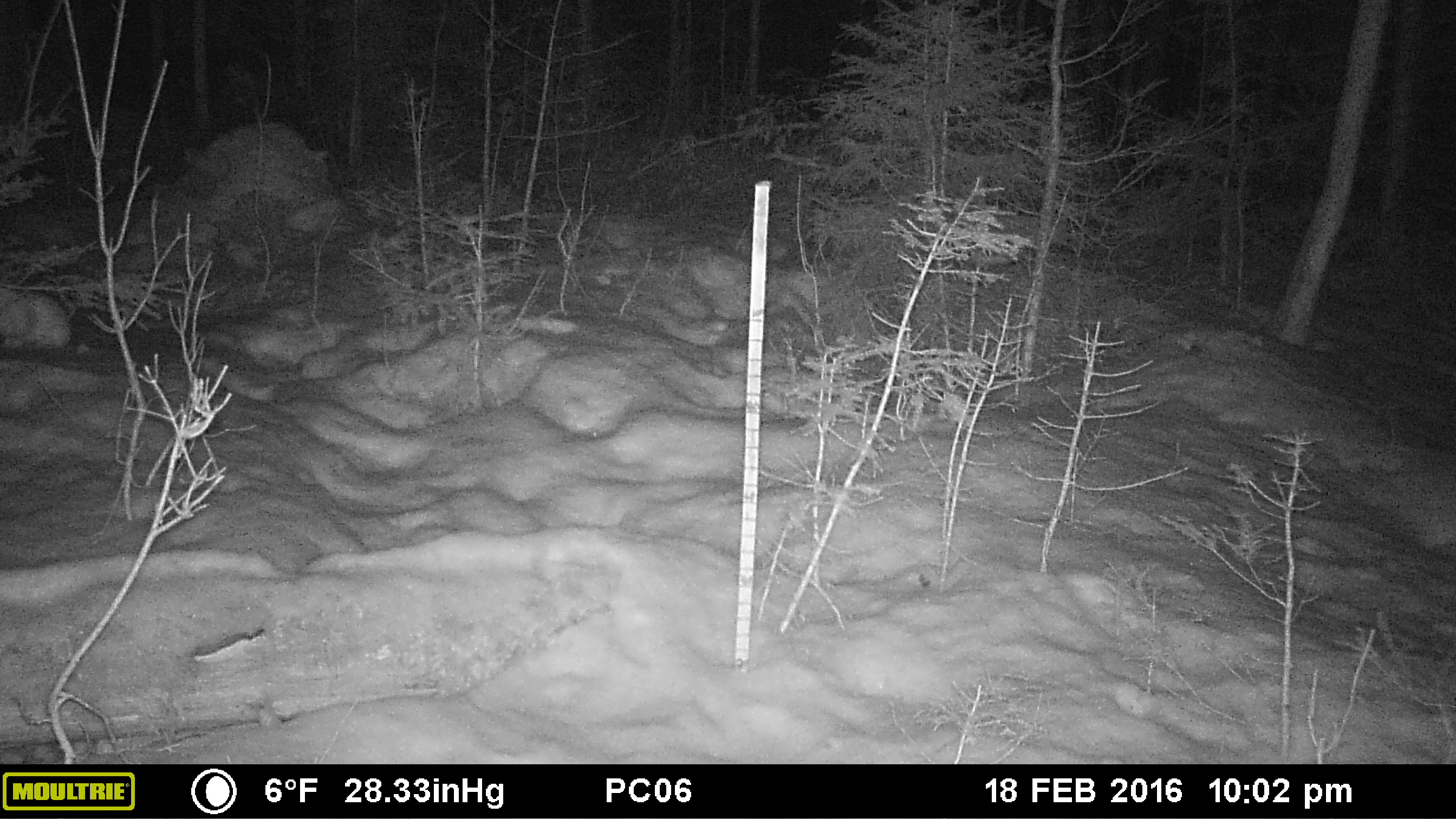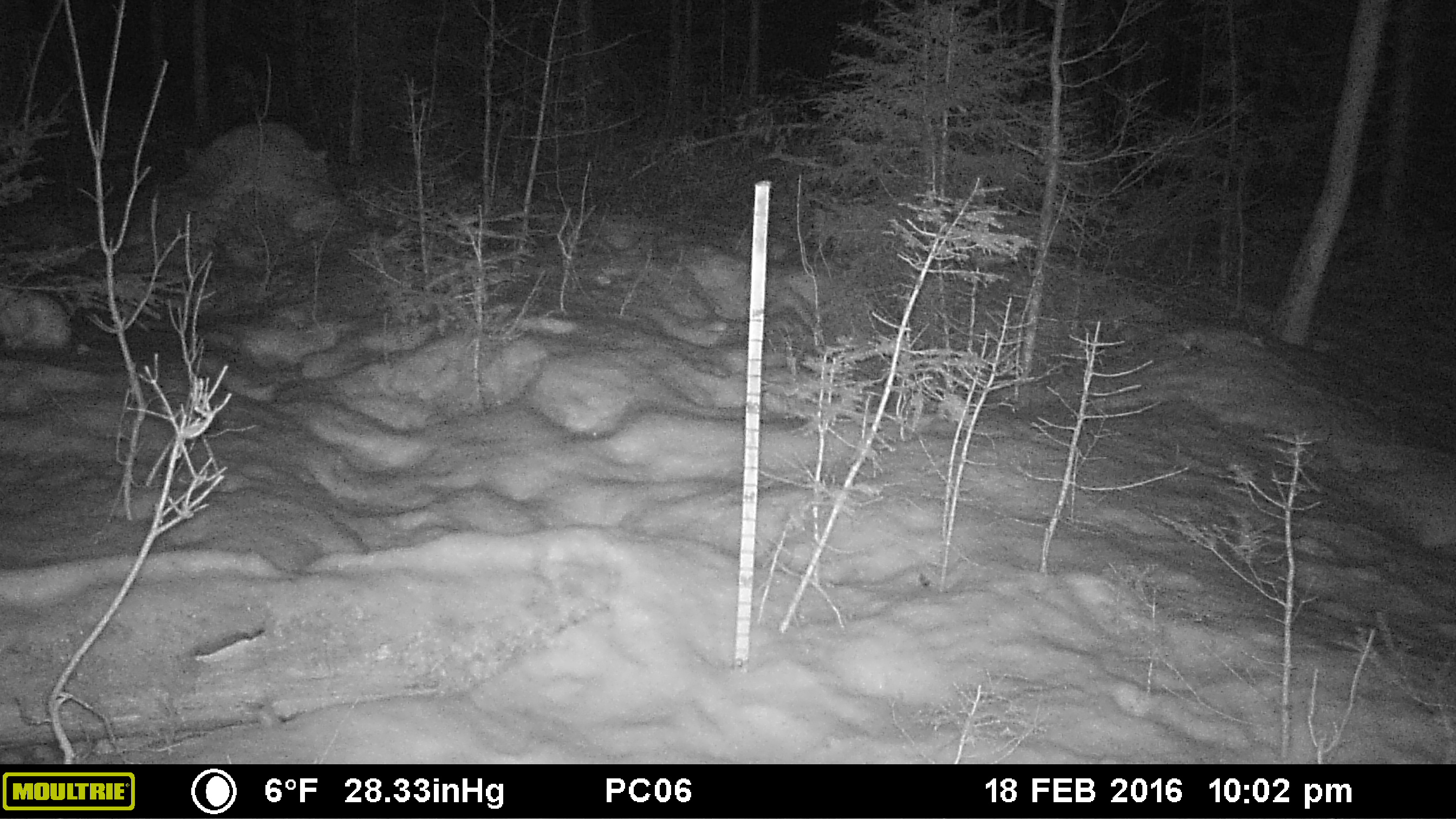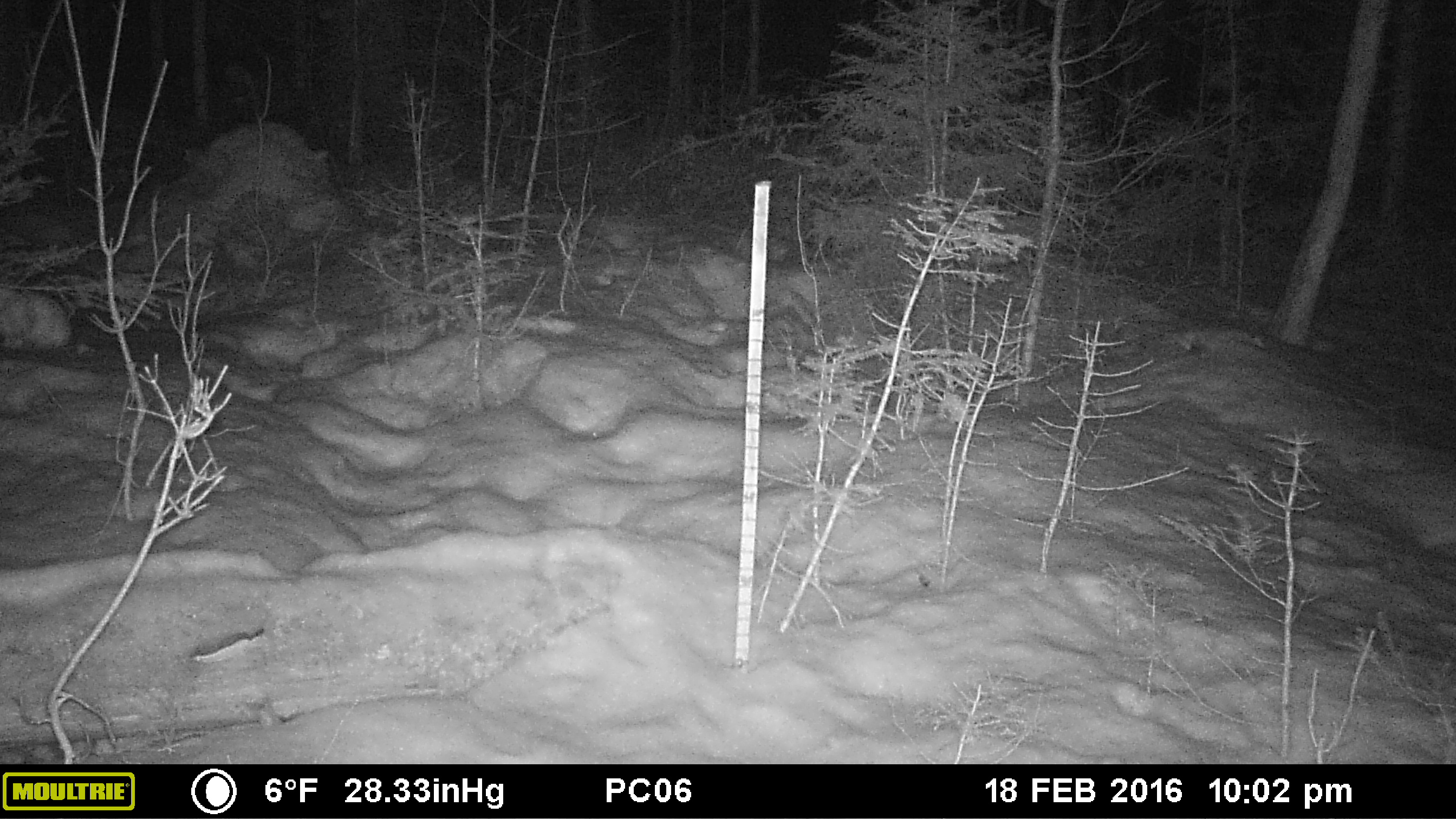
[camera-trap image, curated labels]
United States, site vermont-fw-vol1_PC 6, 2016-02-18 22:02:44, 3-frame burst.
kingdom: Animalia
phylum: Chordata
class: Mammalia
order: Lagomorpha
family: Leporidae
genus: Lepus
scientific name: Lepus americanus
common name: snowshoe hare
Snowshoe hare (Lepus americanus).